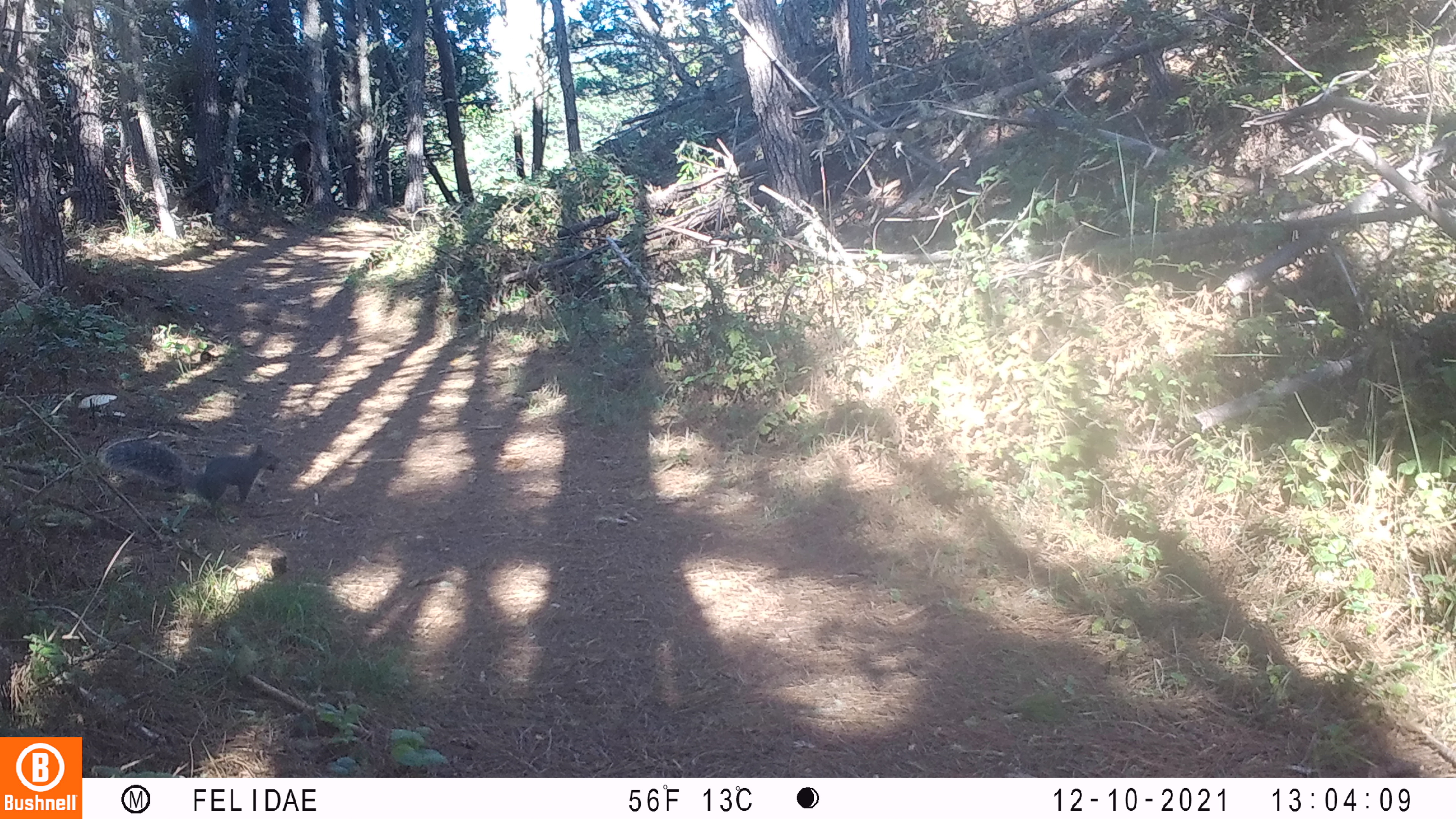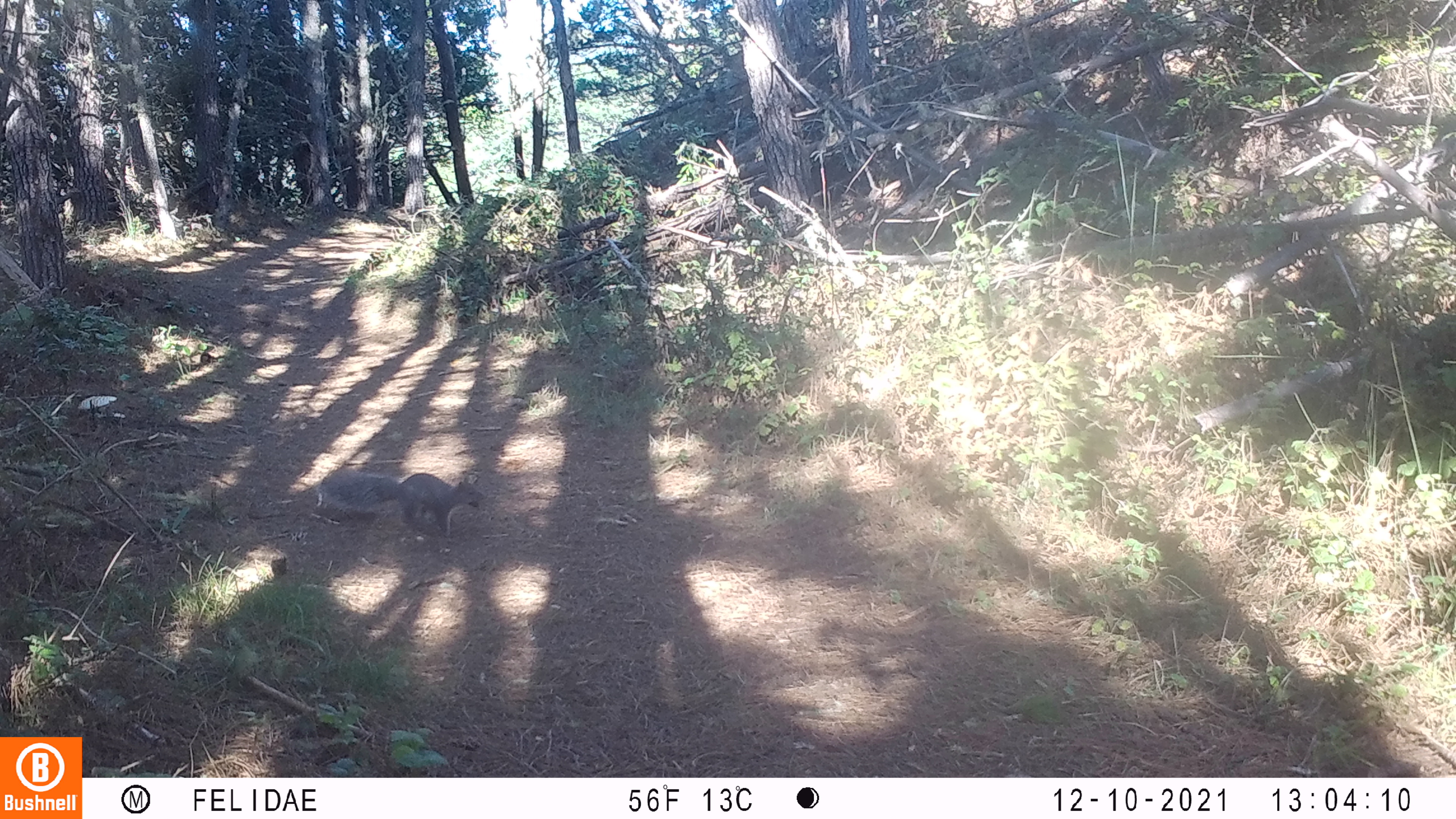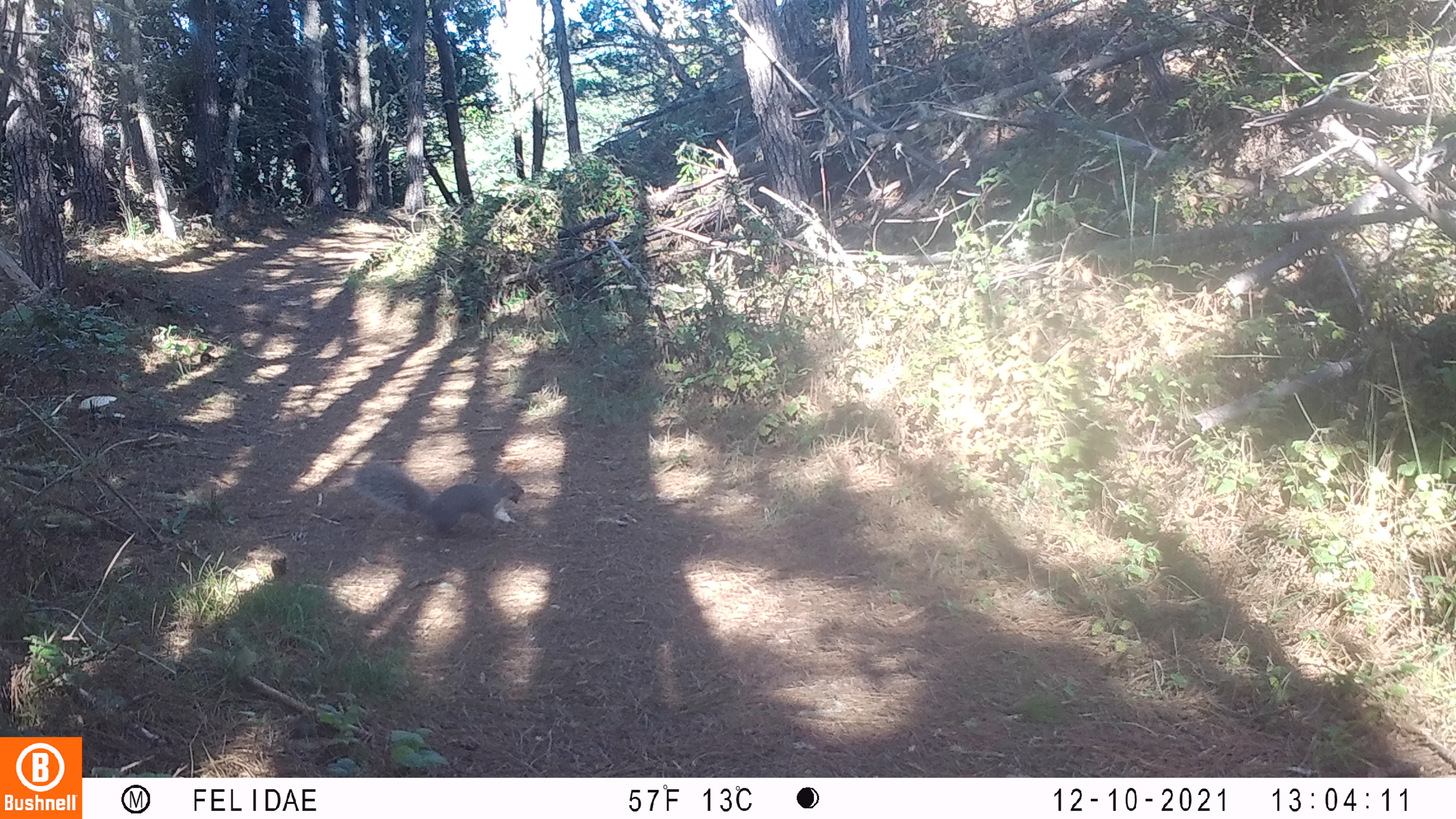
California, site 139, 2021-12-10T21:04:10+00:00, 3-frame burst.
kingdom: Animalia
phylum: Chordata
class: Mammalia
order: Rodentia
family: Sciuridae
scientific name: Sciuridae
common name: squirrel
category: unknown squirrel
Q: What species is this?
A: Unknown squirrel (squirrel) (Sciuridae).